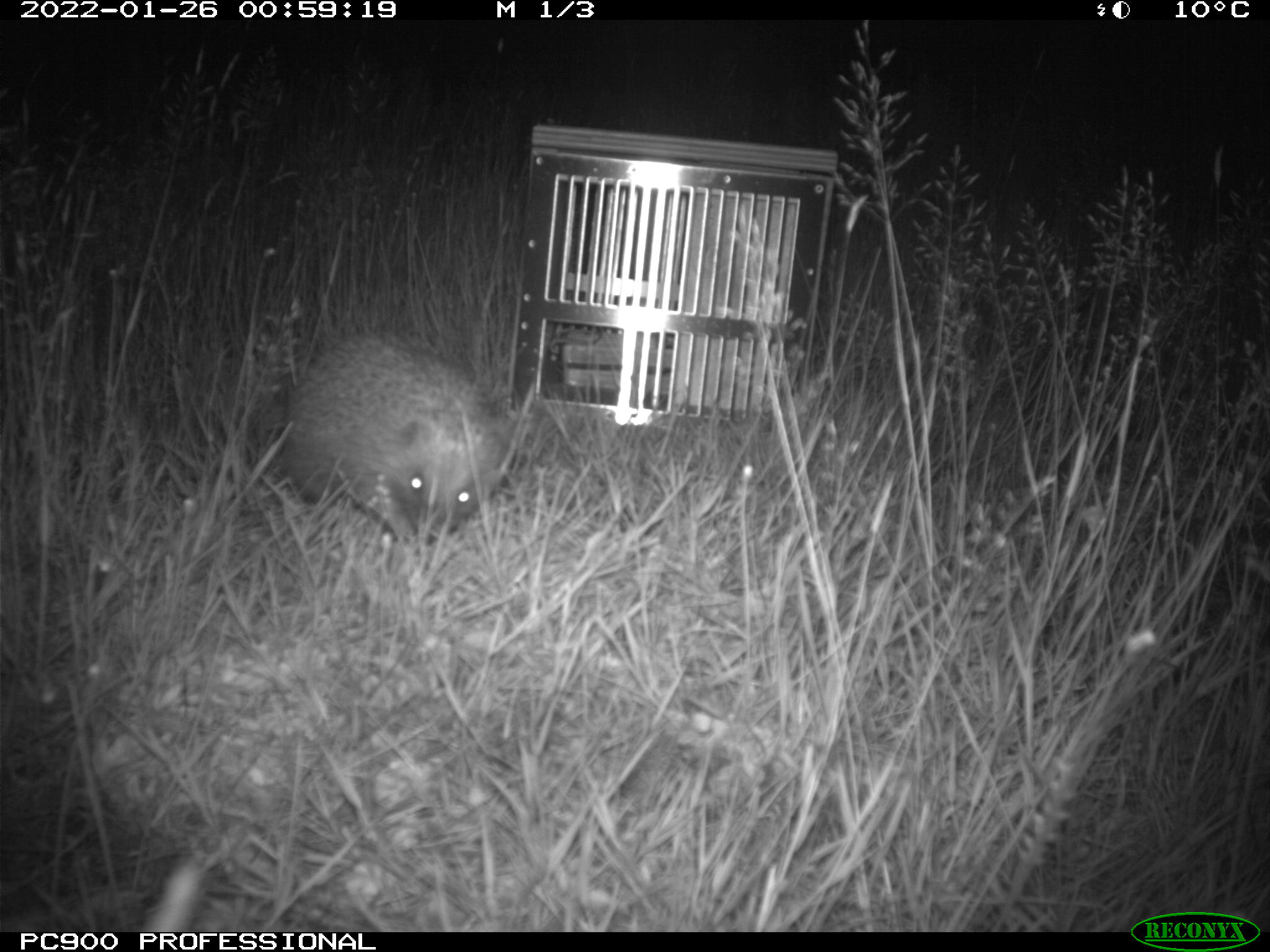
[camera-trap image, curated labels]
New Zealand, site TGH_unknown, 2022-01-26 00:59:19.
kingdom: Animalia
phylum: Chordata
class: Mammalia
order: Eulipotyphla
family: Erinaceidae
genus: Erinaceus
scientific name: Erinaceus europaeus europaeus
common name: european hedgehog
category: hedgehog